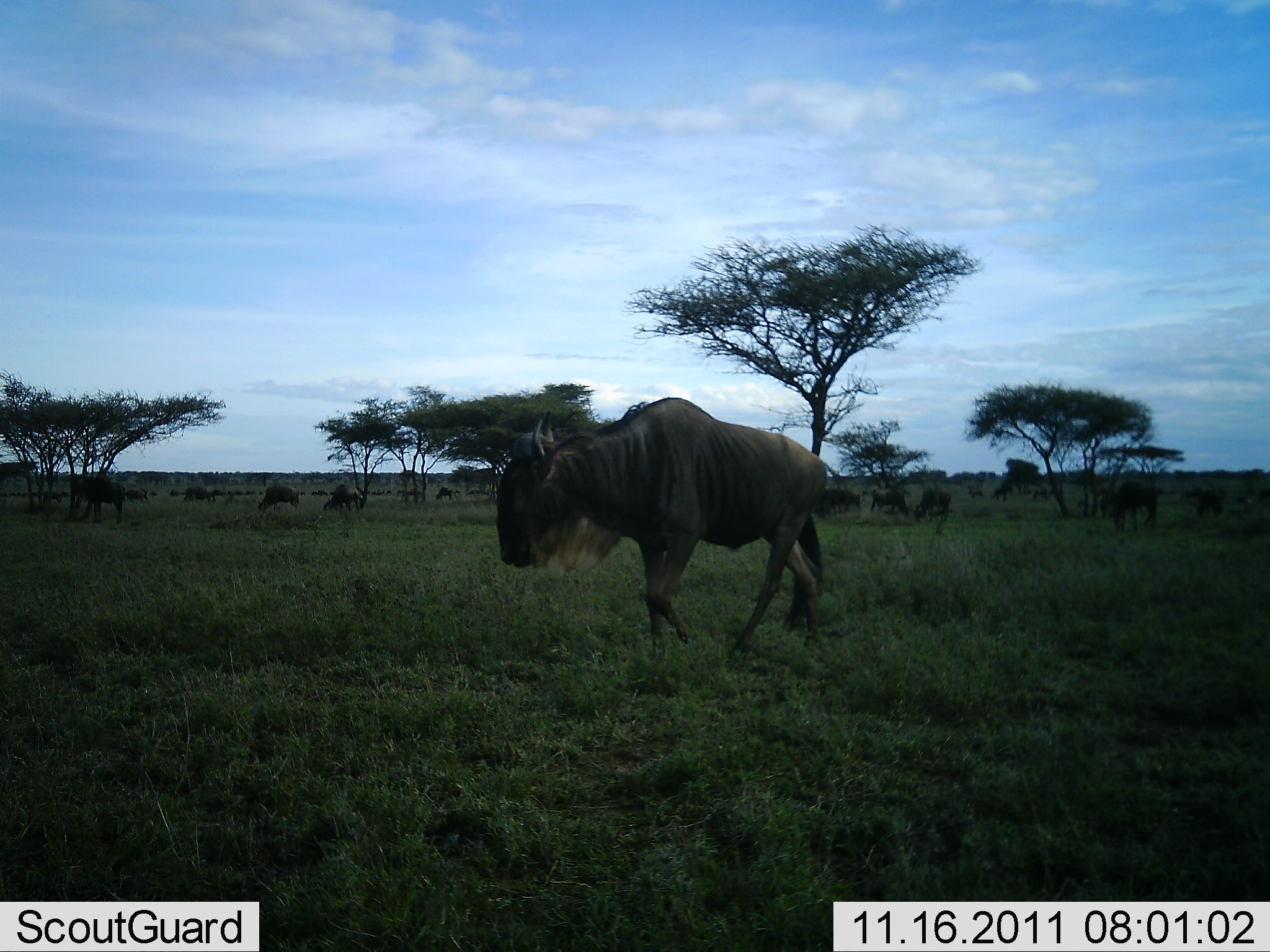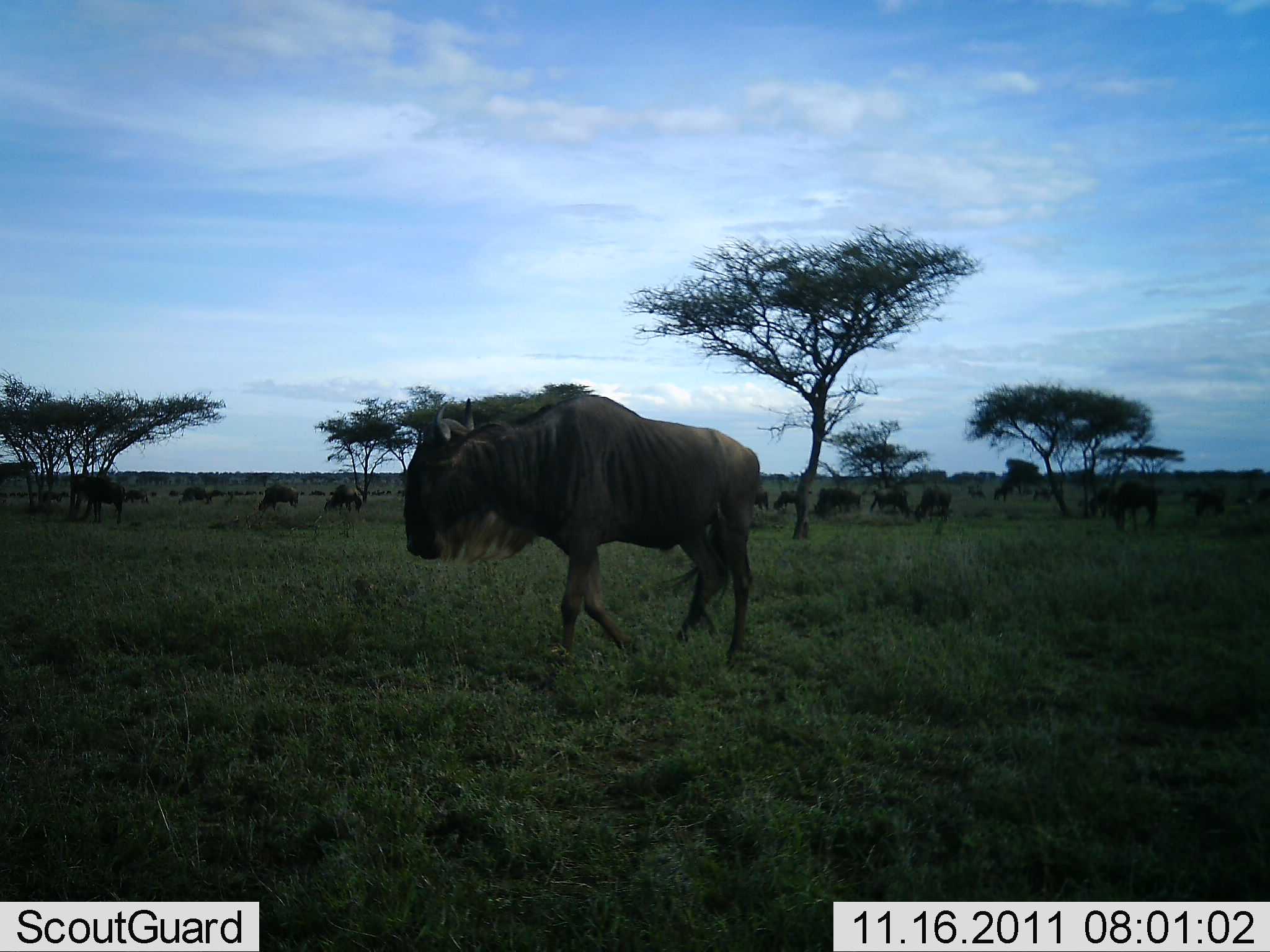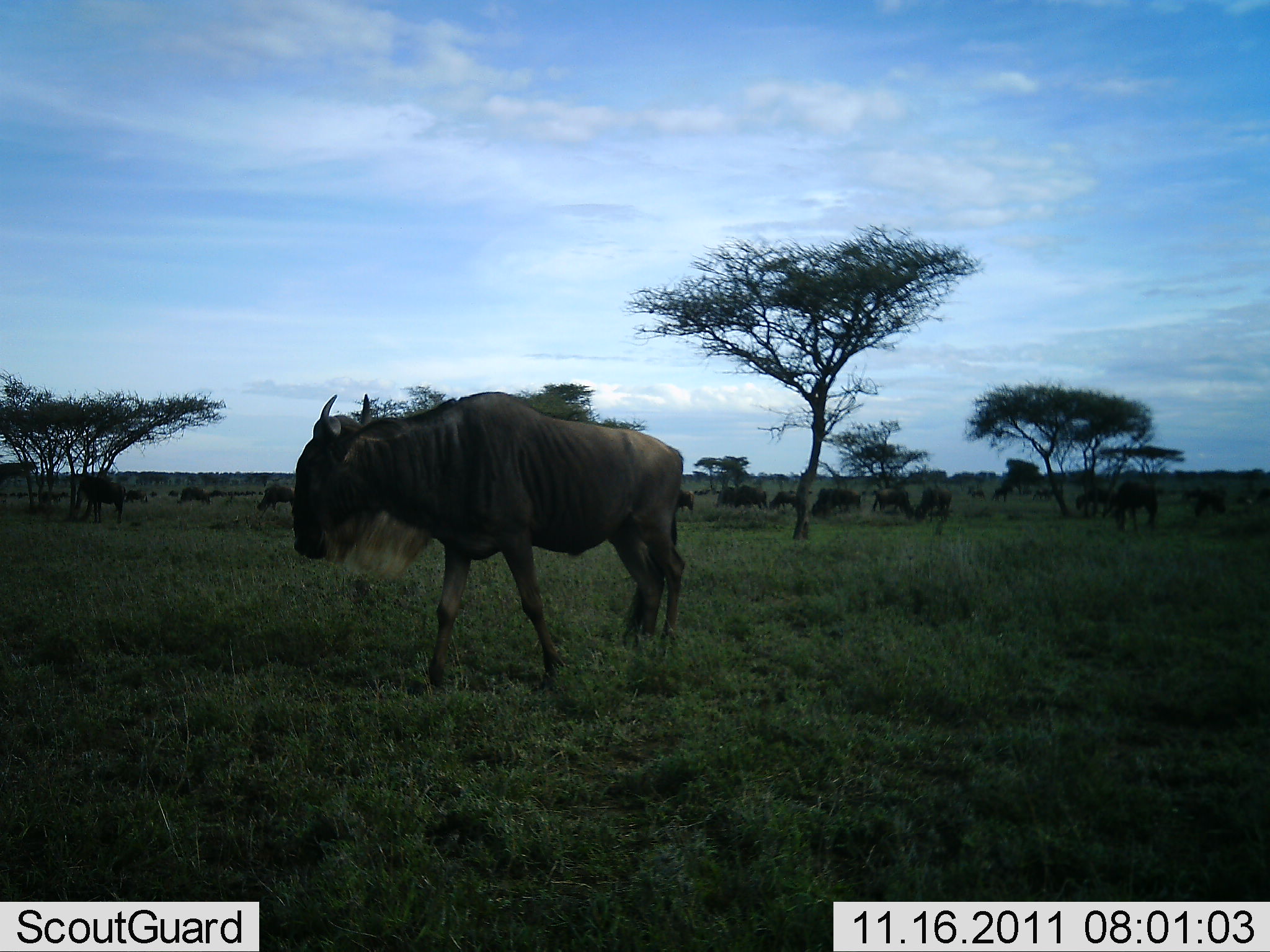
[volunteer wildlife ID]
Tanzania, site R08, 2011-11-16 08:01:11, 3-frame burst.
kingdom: Animalia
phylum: Chordata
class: Mammalia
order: Artiodactyla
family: Bovidae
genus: Connochaetes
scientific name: Connochaetes taurinus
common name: blue wildebeest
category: wildebeest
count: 11-50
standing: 9%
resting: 0%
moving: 73%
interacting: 0%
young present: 0%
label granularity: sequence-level